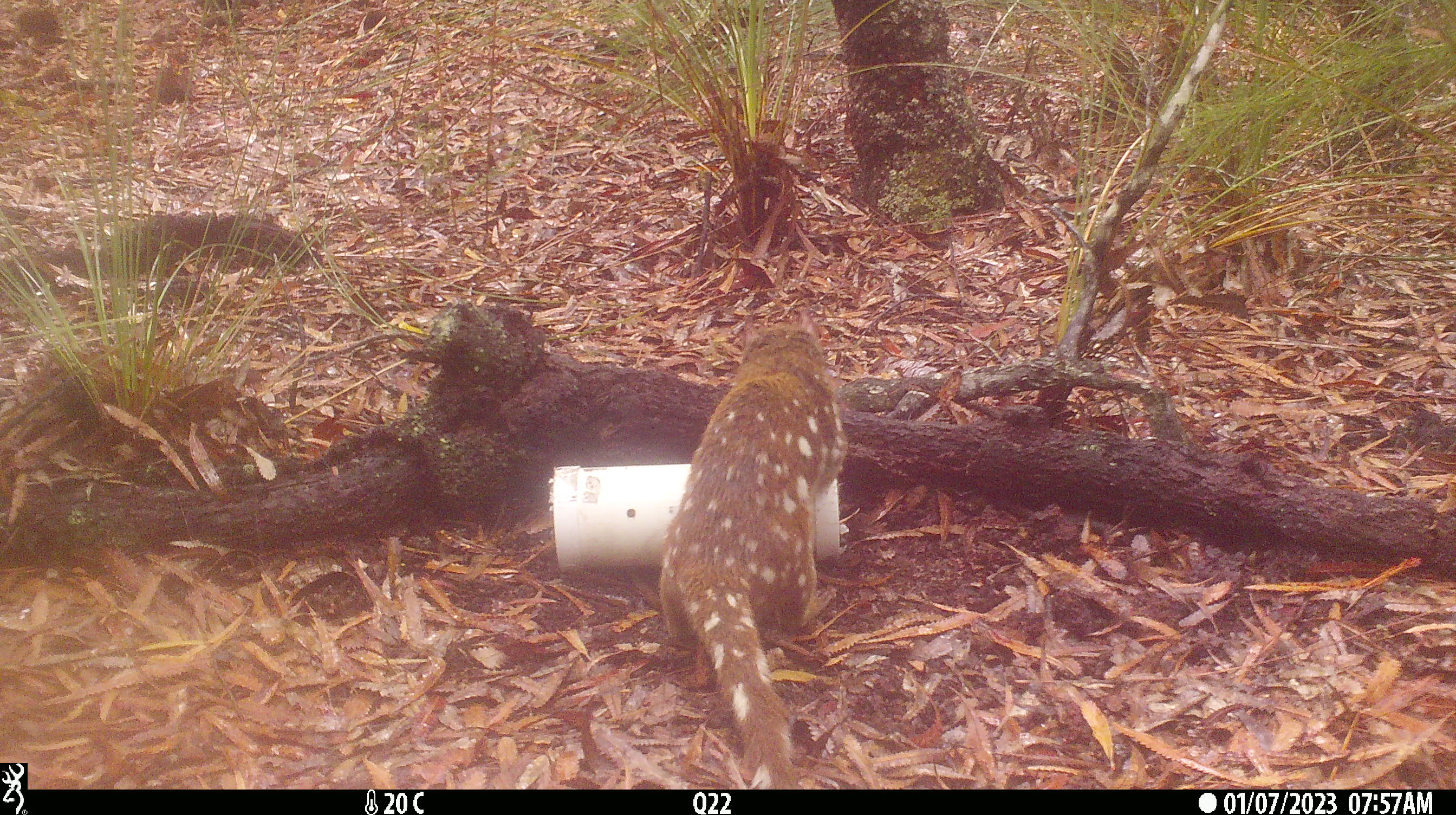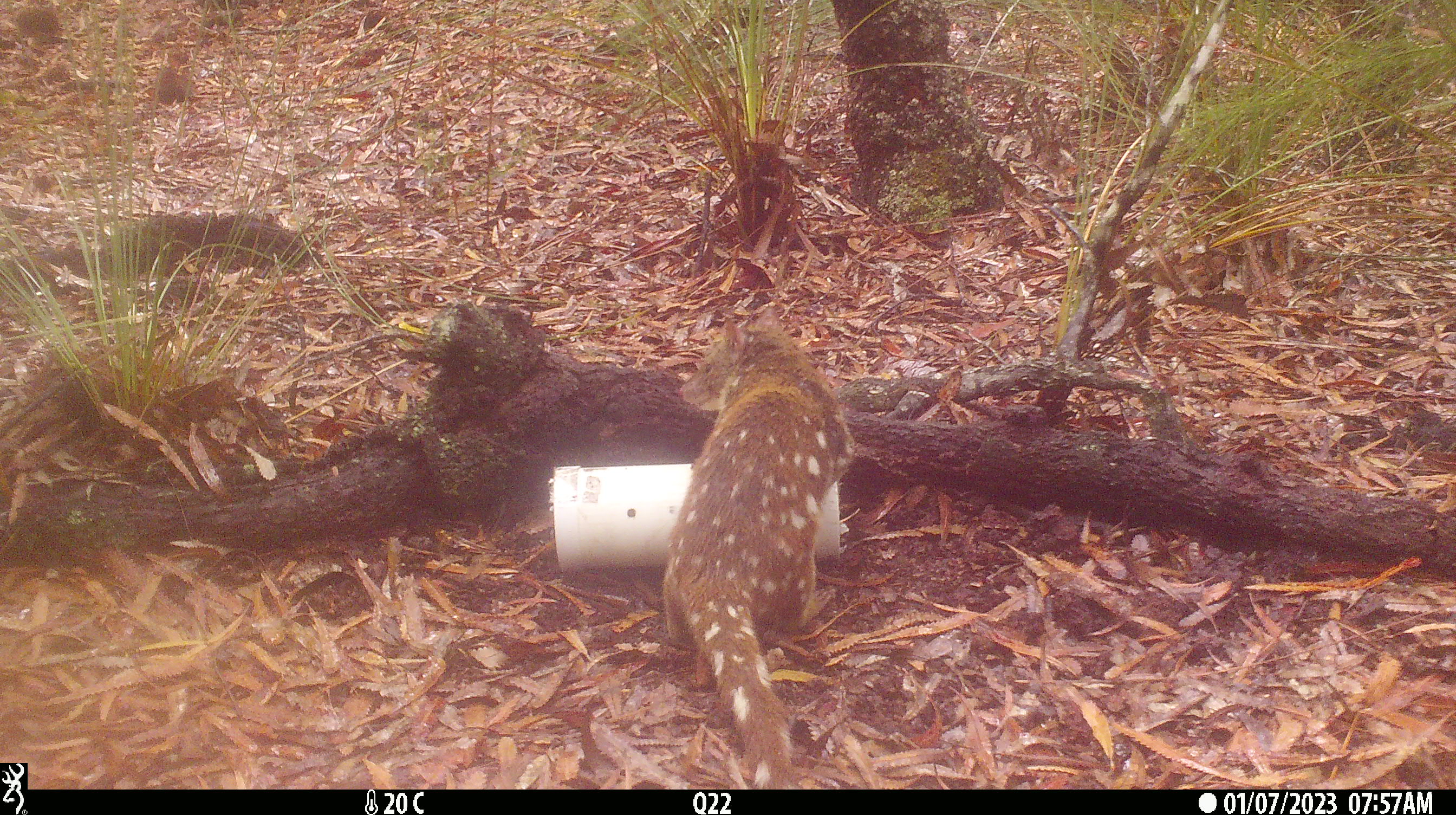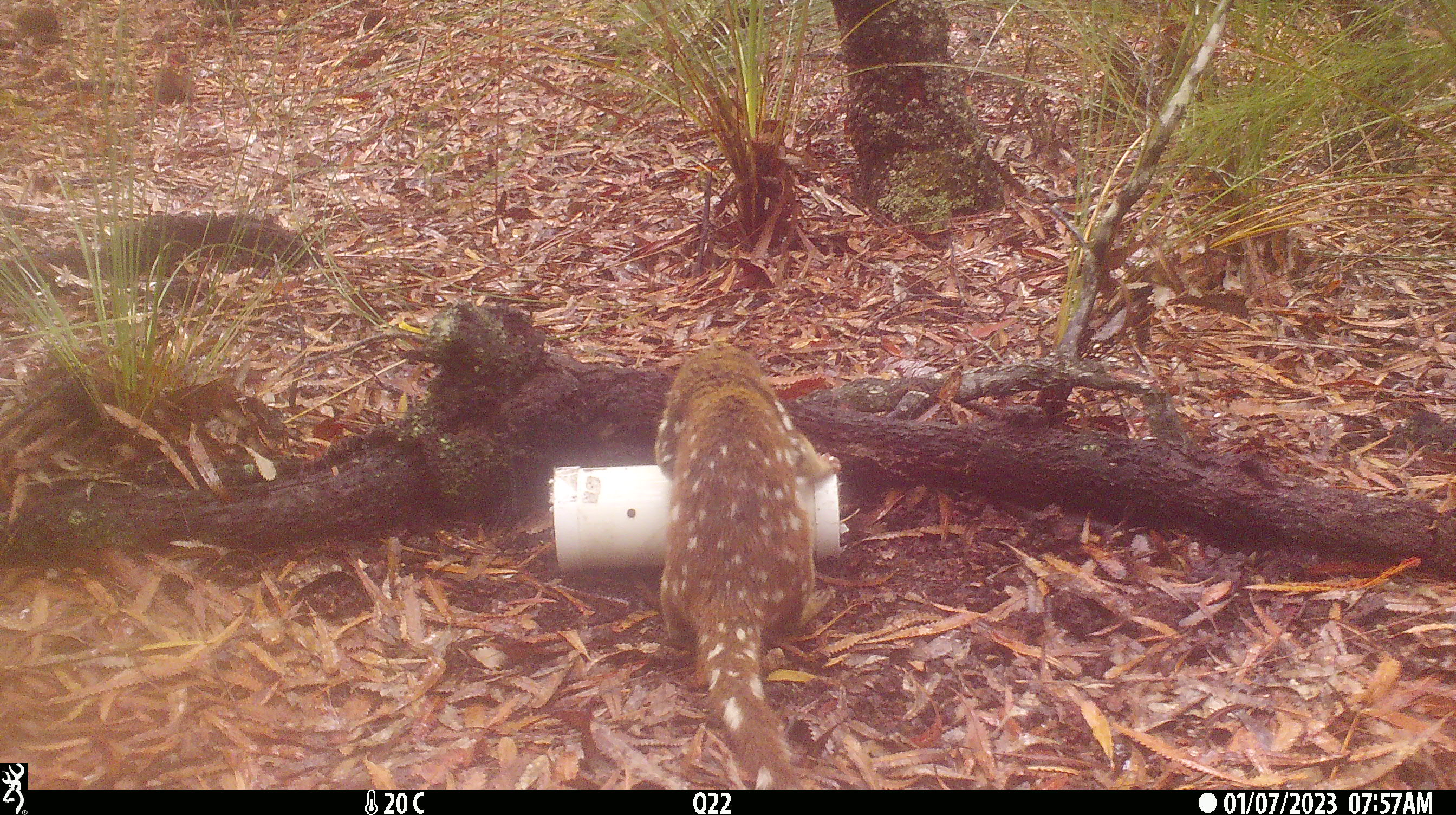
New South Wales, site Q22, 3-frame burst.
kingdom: Animalia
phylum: Chordata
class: Mammalia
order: Dasyuromorphia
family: Dasyuridae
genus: Dasyurus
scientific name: Dasyurus maculatus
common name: spotted-tailed quoll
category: quoll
Quoll (spotted-tailed quoll) (Dasyurus maculatus).